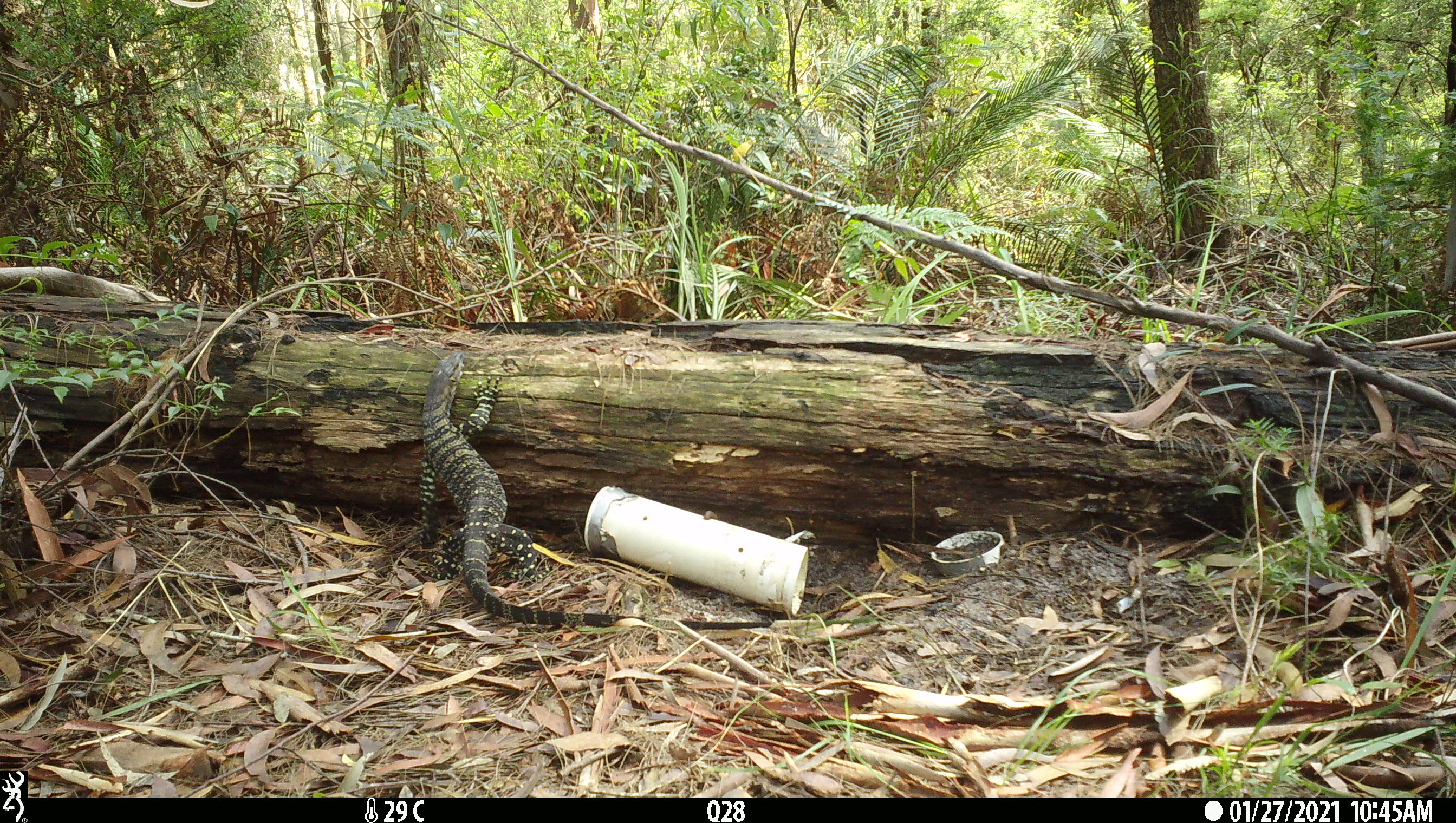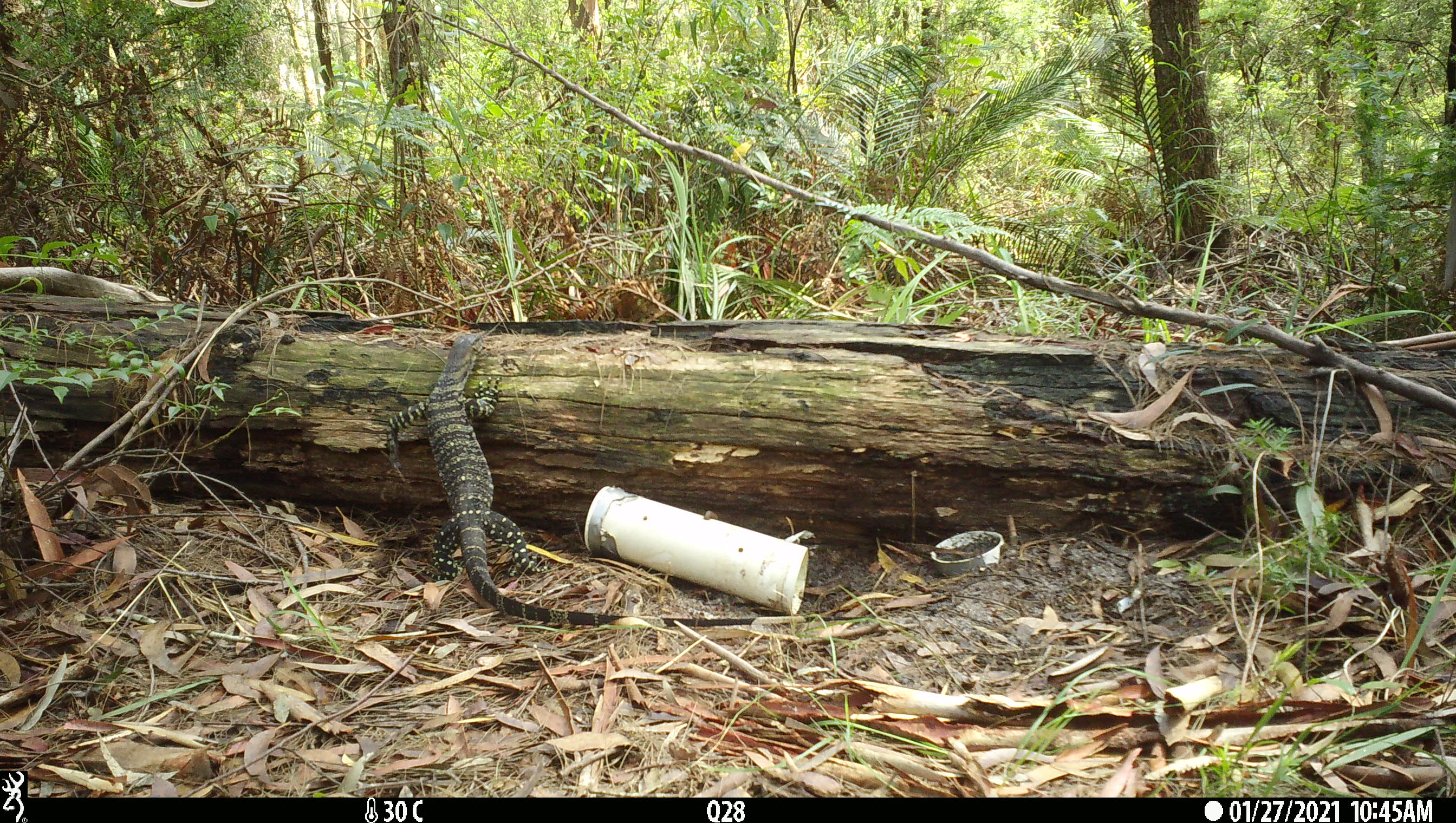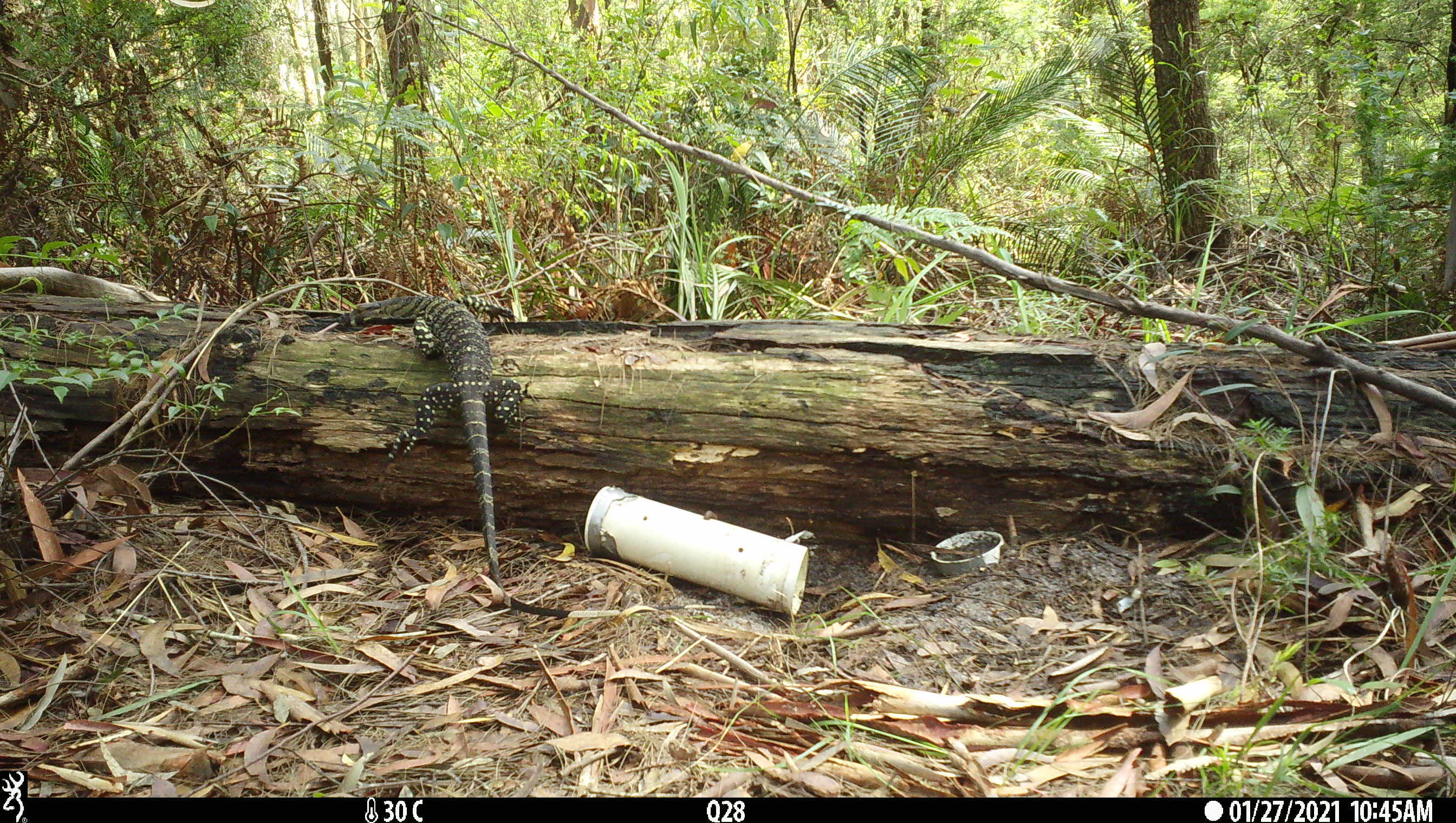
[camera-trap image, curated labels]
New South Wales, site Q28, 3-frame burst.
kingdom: Animalia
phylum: Chordata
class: Reptilia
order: Squamata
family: Varanidae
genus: Varanus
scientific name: Varanus varius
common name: lace monitor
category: goanna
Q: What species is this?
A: Goanna (lace monitor) (Varanus varius).